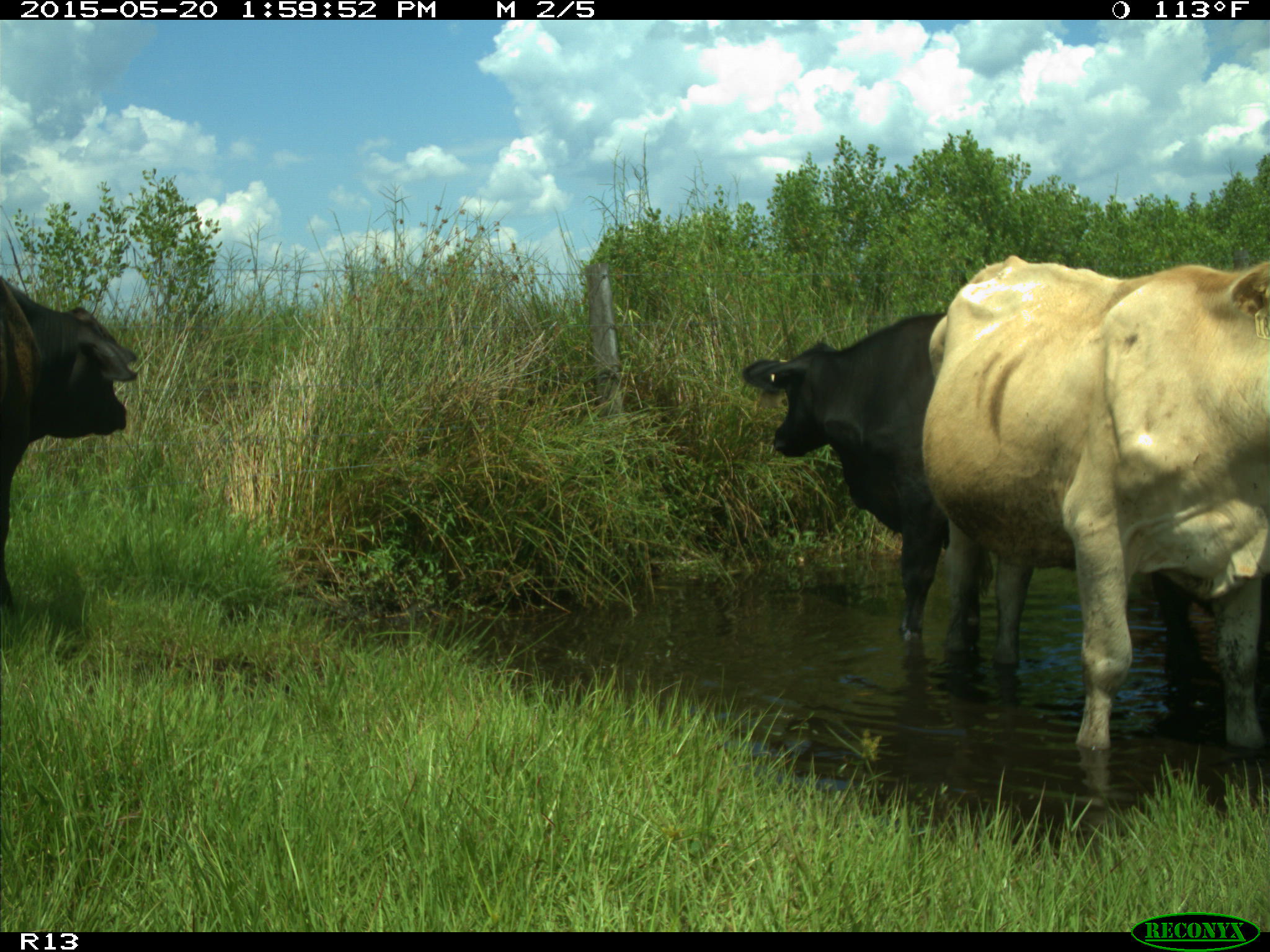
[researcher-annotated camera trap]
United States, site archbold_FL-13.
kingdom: Animalia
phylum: Chordata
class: Mammalia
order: Artiodactyla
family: Bovidae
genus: Bos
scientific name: Bos taurus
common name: domestic cow